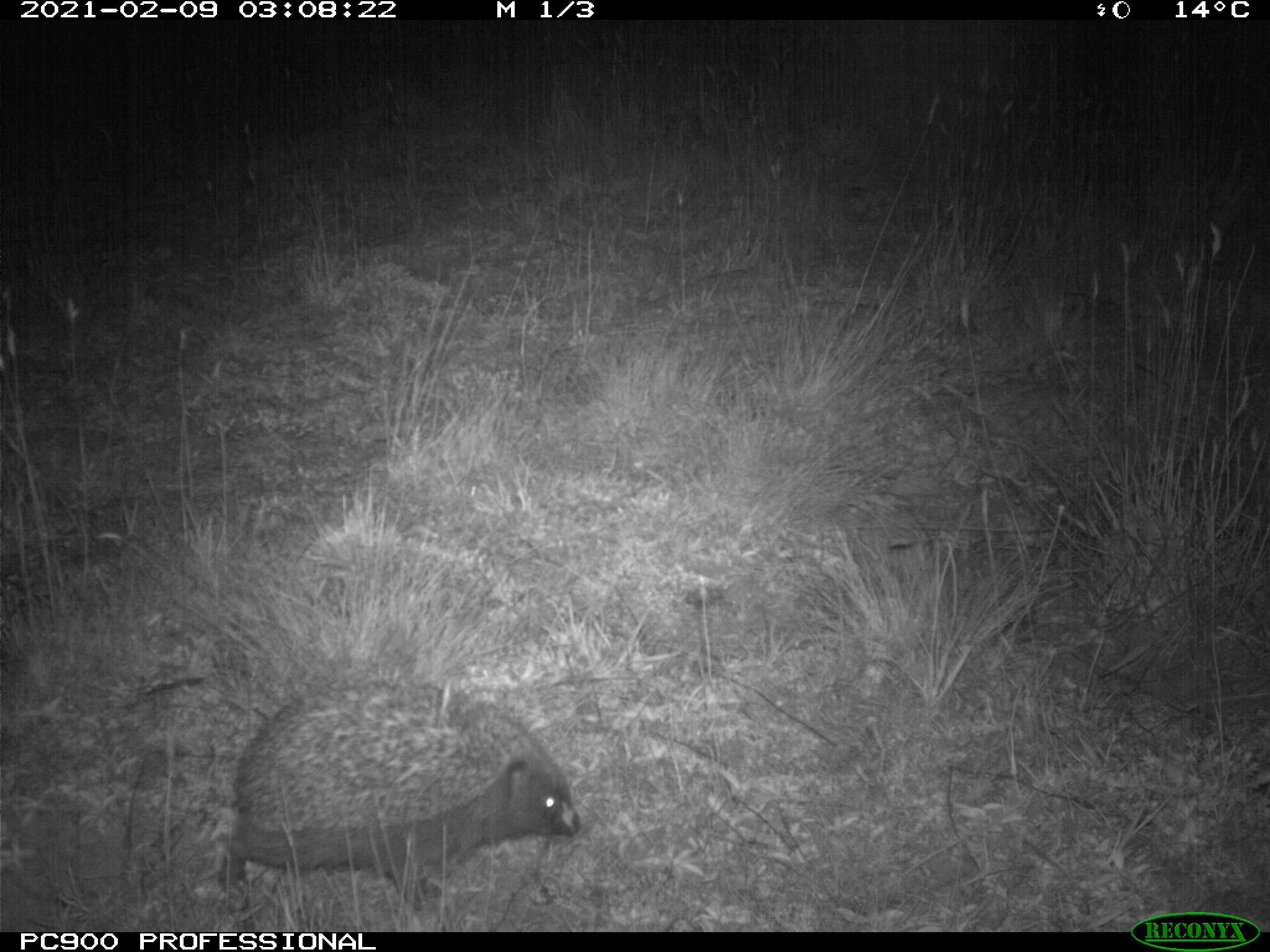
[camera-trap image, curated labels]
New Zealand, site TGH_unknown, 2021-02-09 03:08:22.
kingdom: Animalia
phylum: Chordata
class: Mammalia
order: Eulipotyphla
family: Erinaceidae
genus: Erinaceus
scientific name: Erinaceus europaeus europaeus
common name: european hedgehog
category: hedgehog